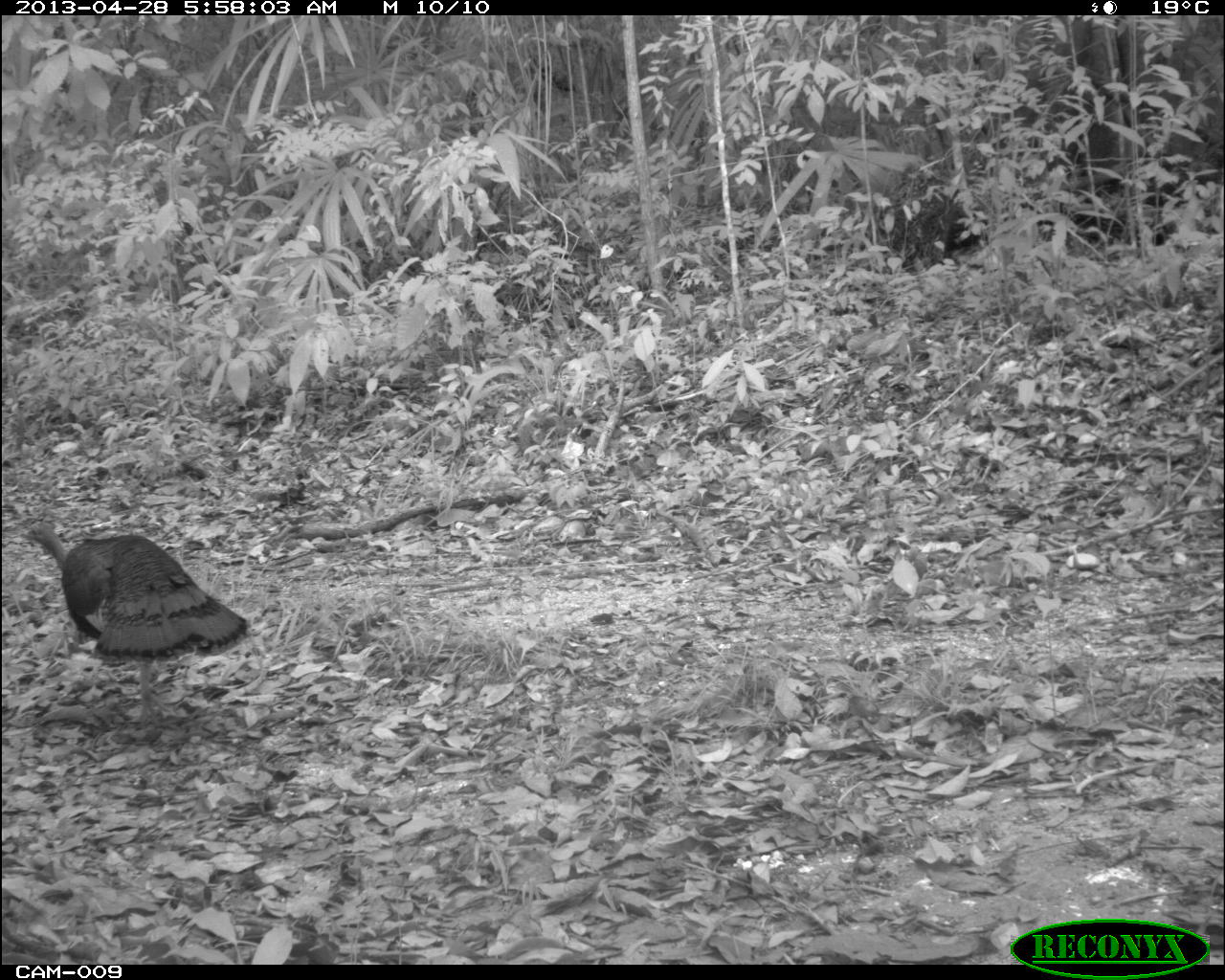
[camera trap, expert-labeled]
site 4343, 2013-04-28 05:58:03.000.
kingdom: Animalia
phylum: Chordata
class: Aves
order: Galliformes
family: Phasianidae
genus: Meleagris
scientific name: Meleagris ocellata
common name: ocellated turkey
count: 1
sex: female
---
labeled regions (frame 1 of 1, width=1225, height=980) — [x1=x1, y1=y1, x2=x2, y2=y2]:
meleagris ocellata: [x1=16, y1=520, x2=249, y2=727]